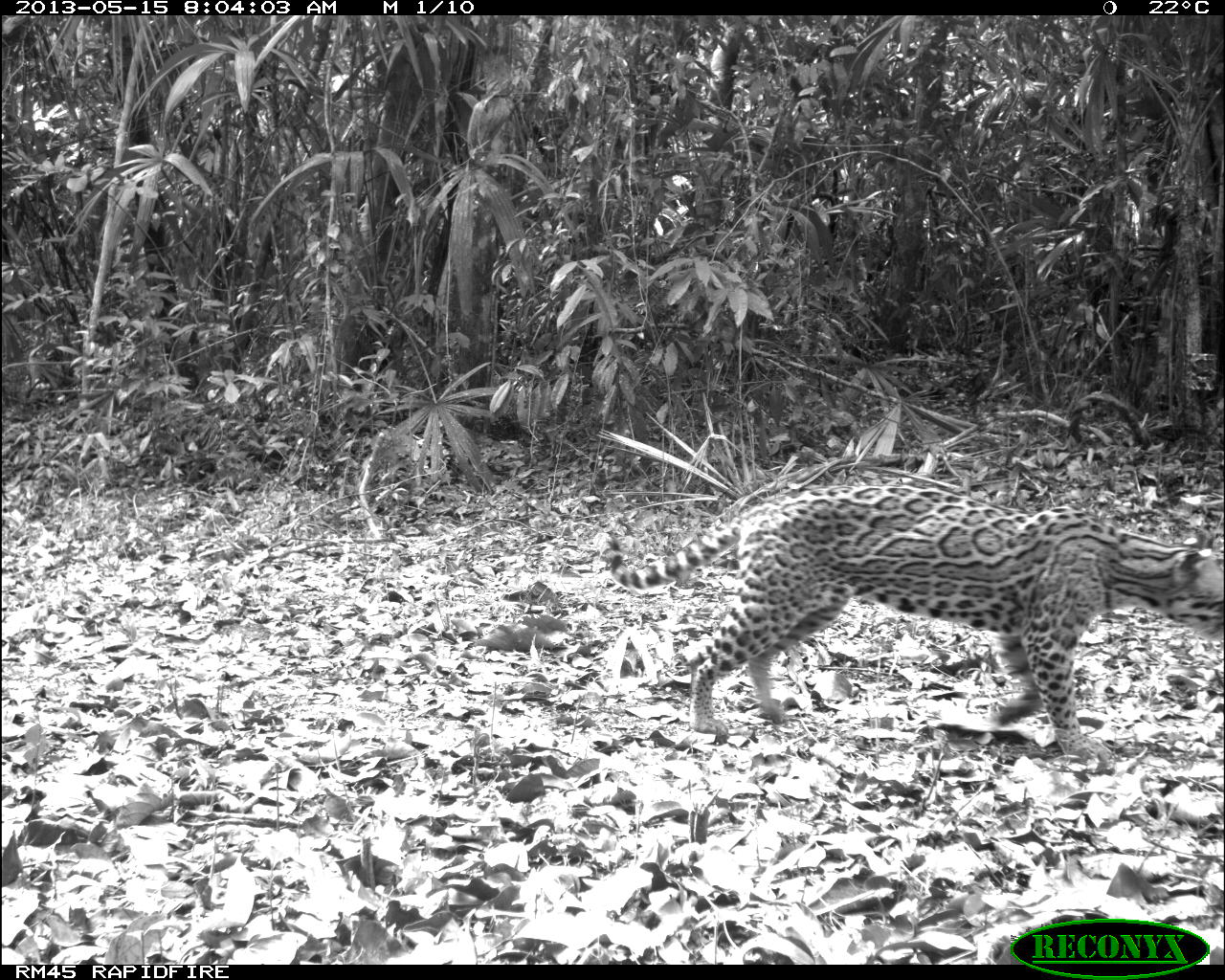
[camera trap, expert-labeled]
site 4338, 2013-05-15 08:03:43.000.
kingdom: Animalia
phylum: Chordata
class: Mammalia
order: Carnivora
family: Felidae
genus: Leopardus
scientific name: Leopardus pardalis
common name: ocelot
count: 1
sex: male